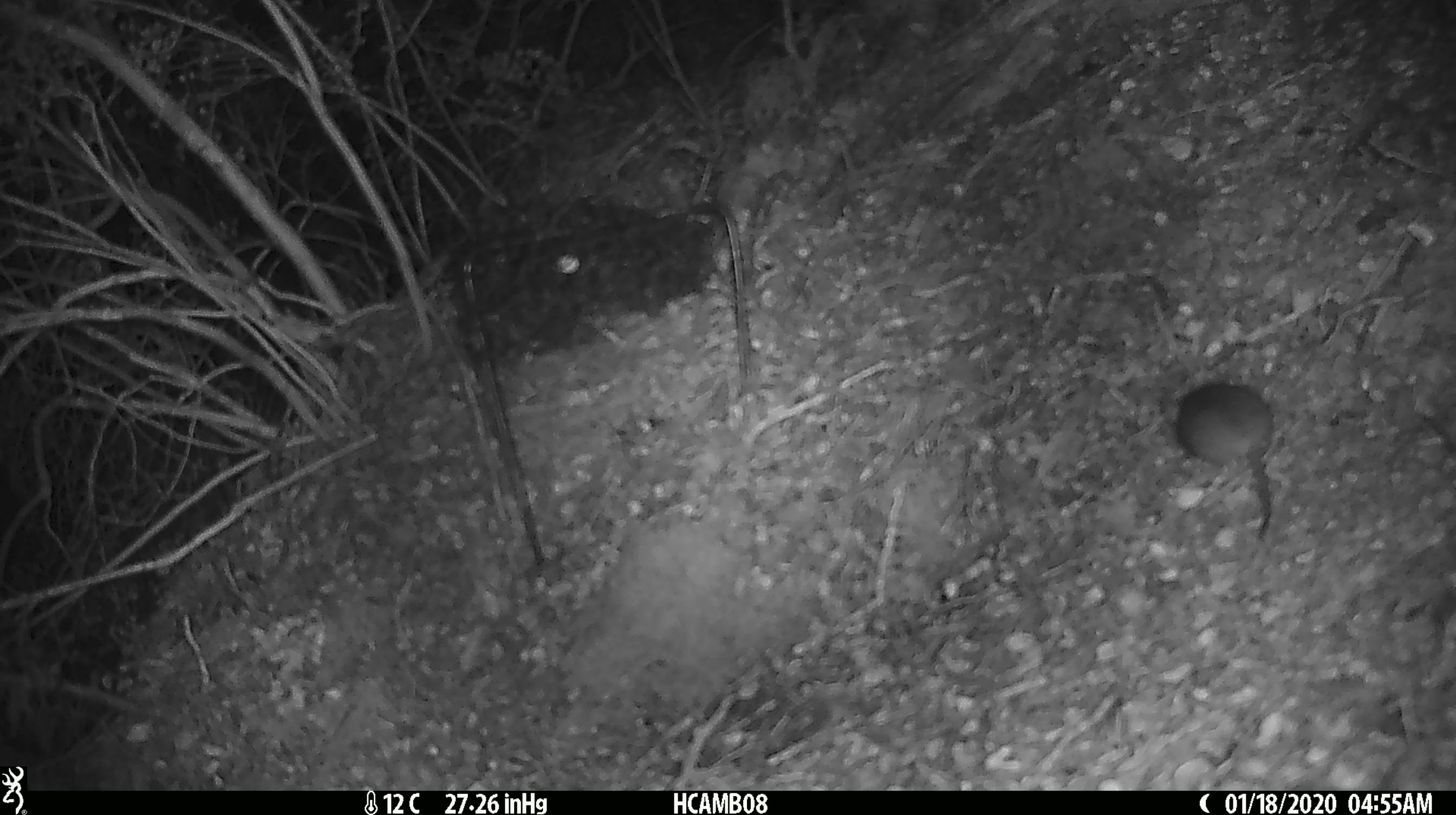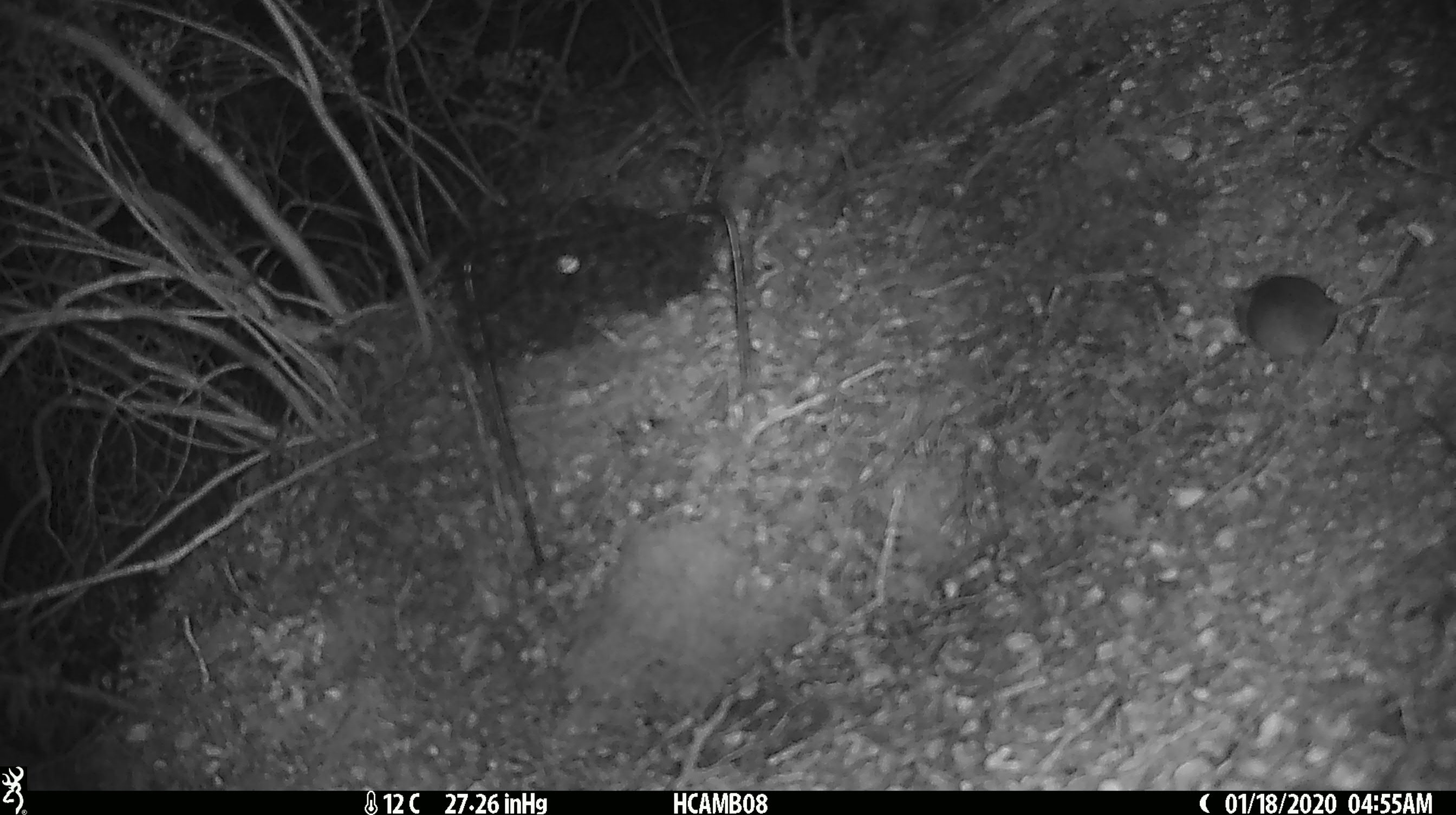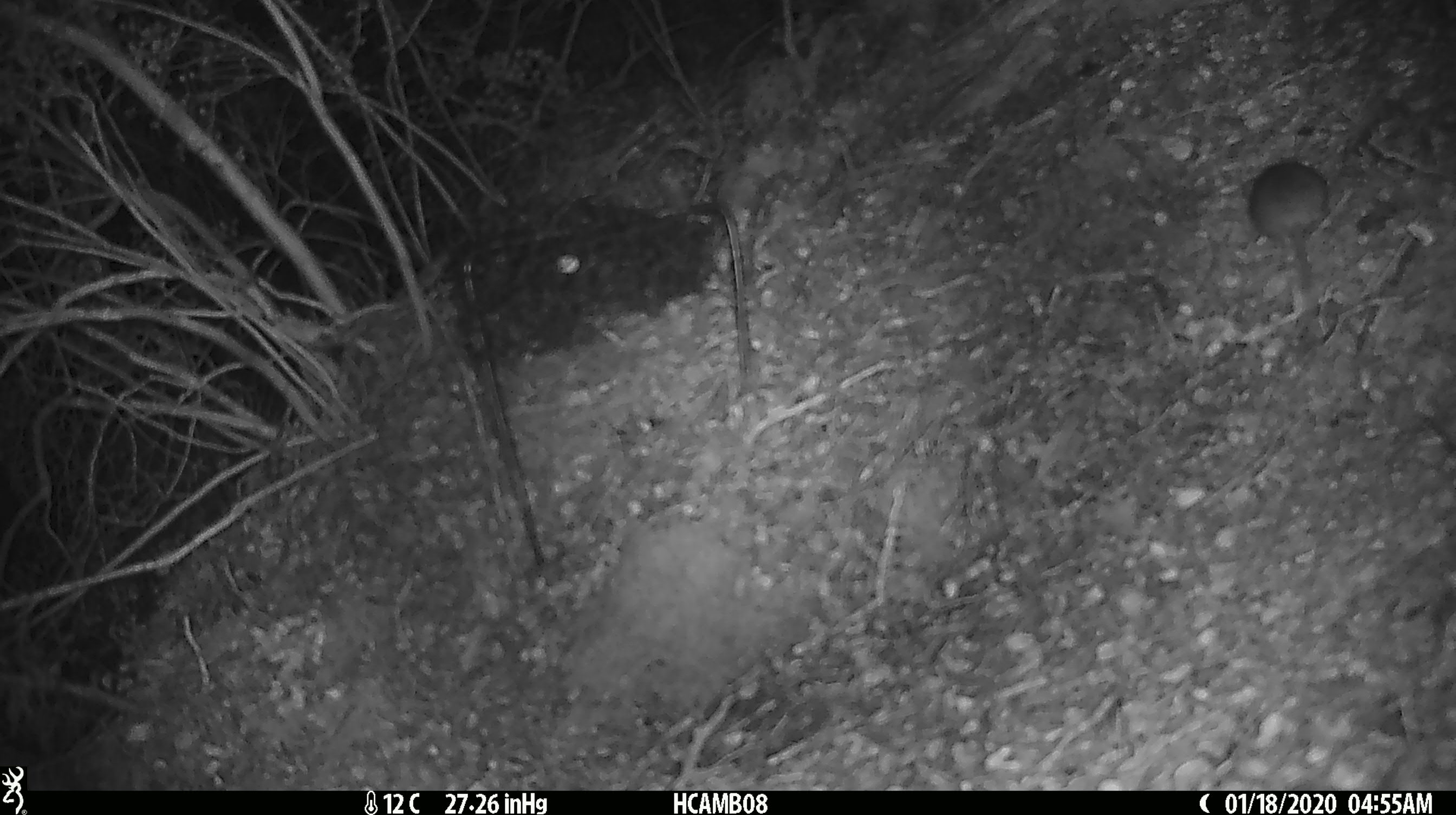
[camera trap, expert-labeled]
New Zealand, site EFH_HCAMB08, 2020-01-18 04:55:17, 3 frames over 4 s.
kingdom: Animalia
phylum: Chordata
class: Mammalia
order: Rodentia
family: Muridae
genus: Mus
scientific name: Mus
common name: mouse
Mouse (Mus).